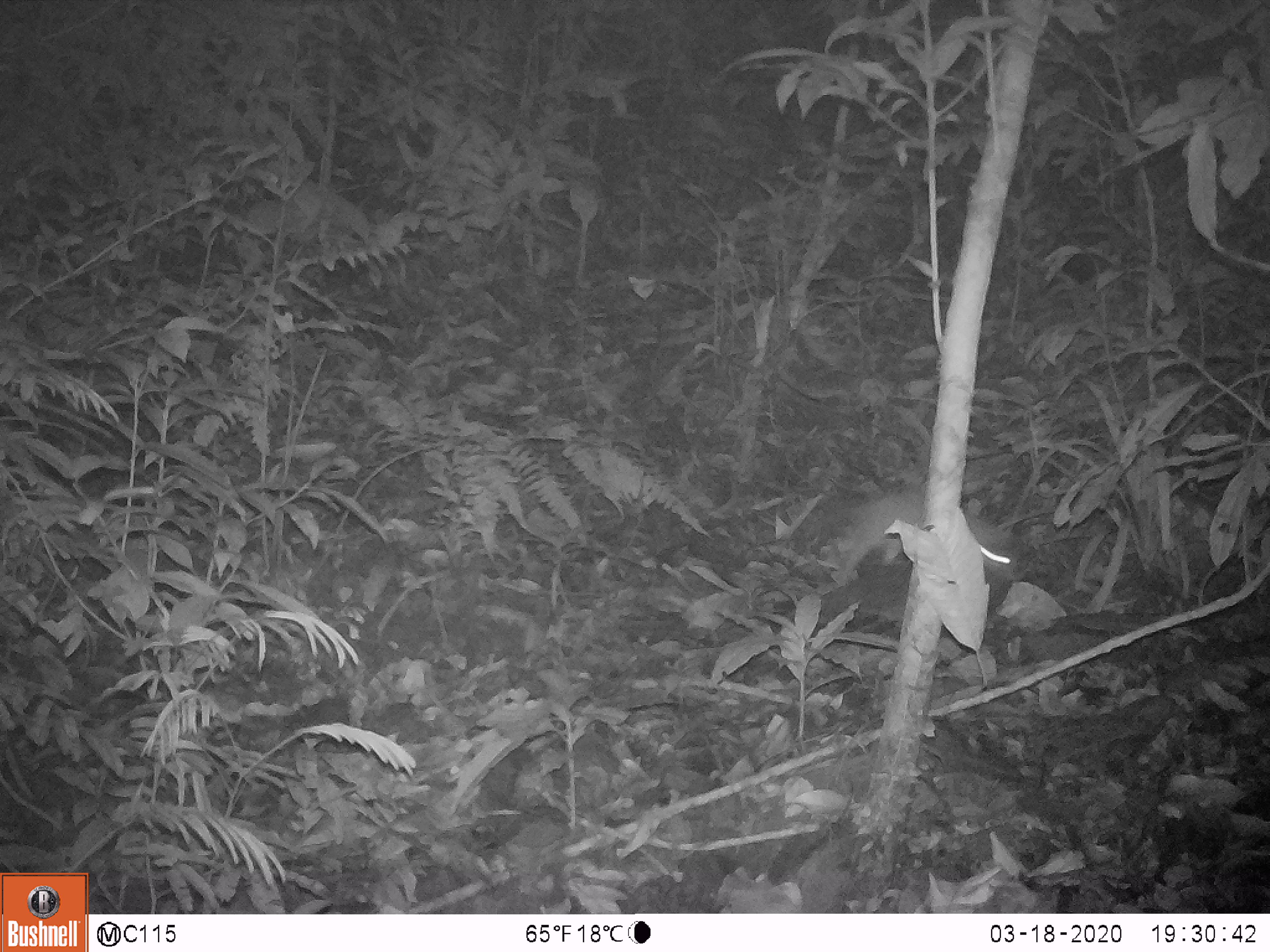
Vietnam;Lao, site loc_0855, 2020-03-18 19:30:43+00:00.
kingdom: Animalia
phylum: Chordata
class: Mammalia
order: Rodentia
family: Muridae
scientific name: Muridae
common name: old-world mice and rats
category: unidentified murid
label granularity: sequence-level